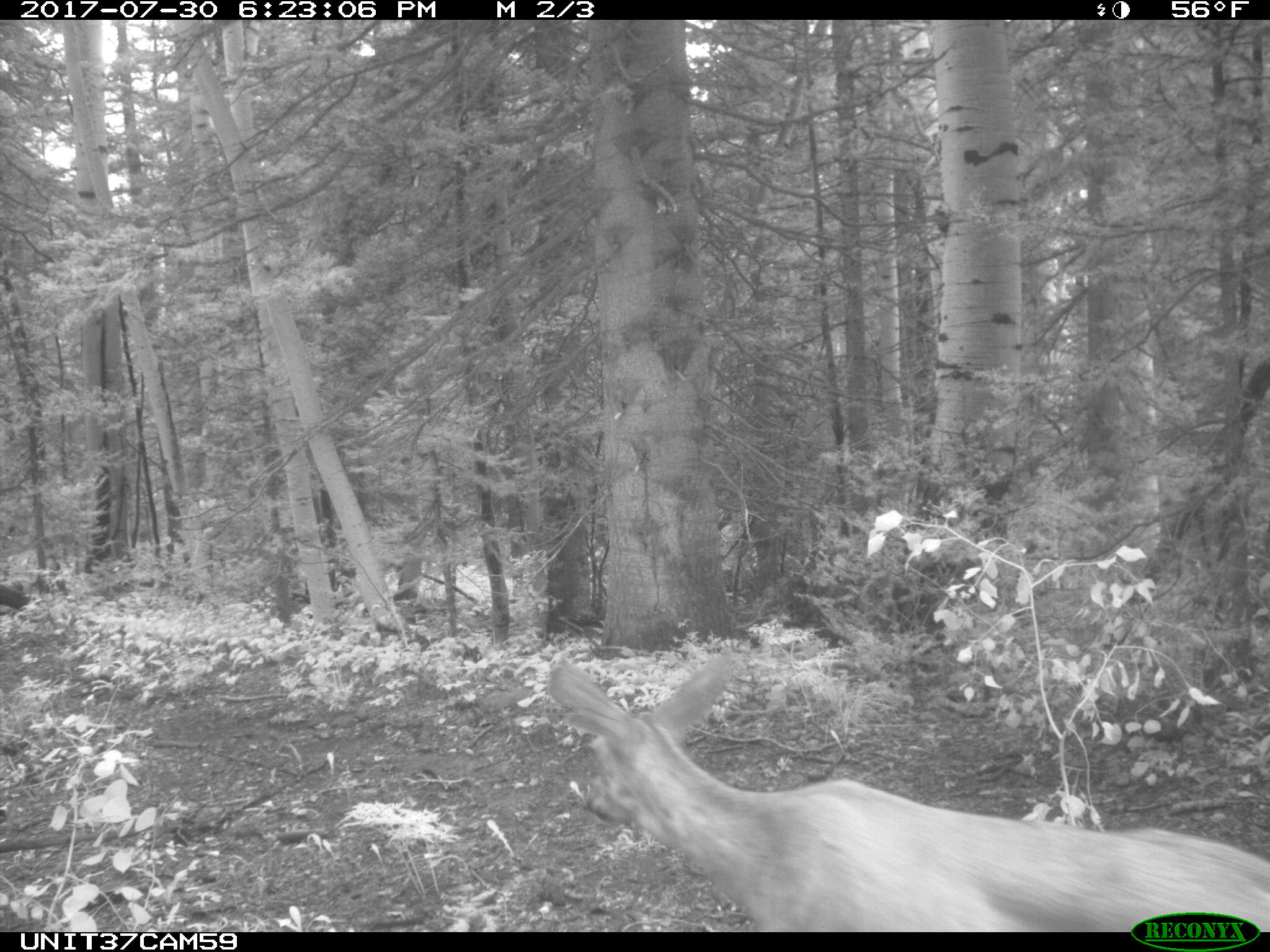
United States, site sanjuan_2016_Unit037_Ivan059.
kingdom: Animalia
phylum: Chordata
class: Mammalia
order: Artiodactyla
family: Cervidae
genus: Odocoileus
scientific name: Odocoileus hemionus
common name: mule deer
Odocoileus hemionus (mule deer).